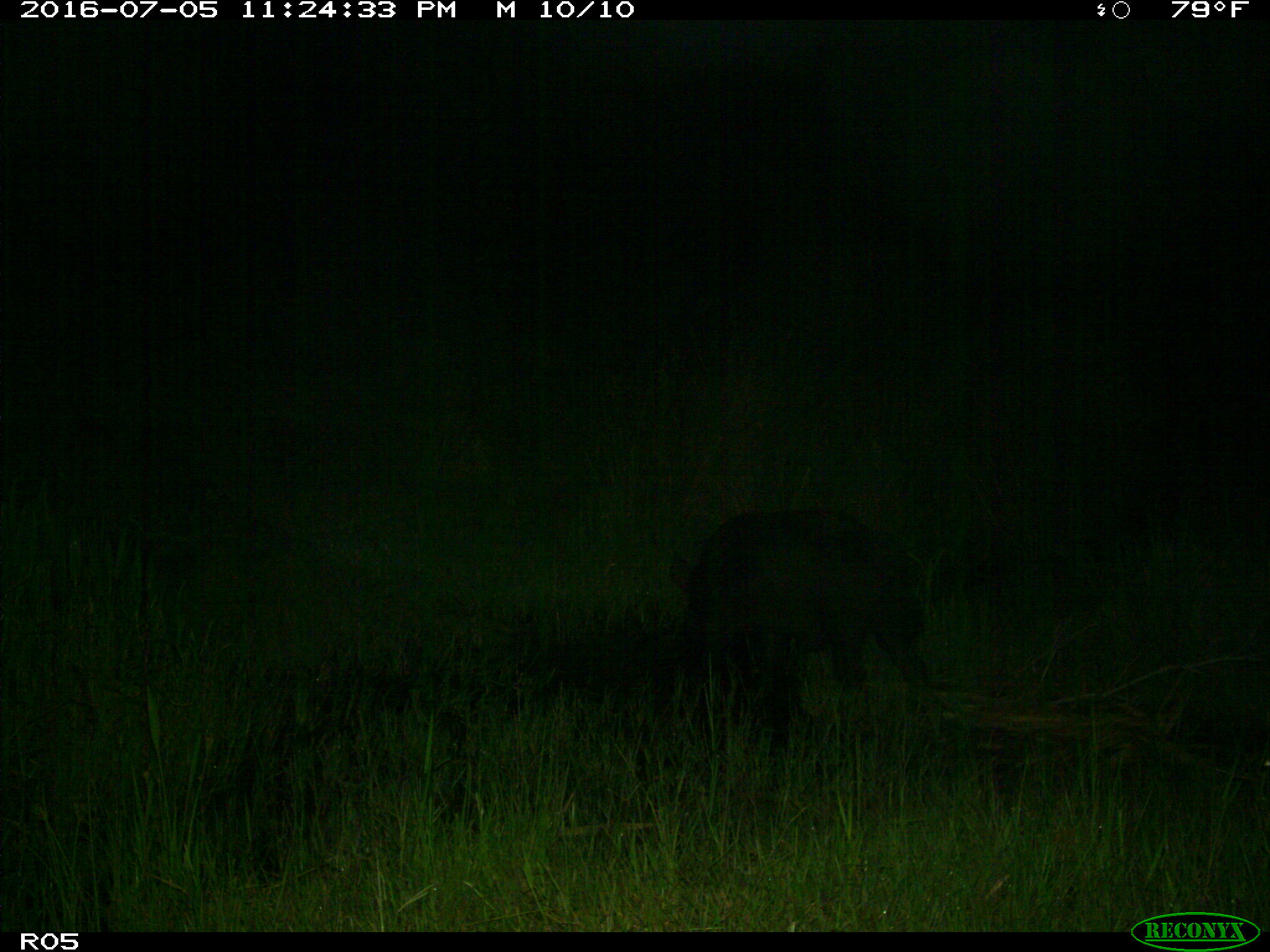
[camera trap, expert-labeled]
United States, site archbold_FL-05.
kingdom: Animalia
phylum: Chordata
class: Mammalia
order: Artiodactyla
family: Suidae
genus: Sus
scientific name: Sus scrofa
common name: wild boar